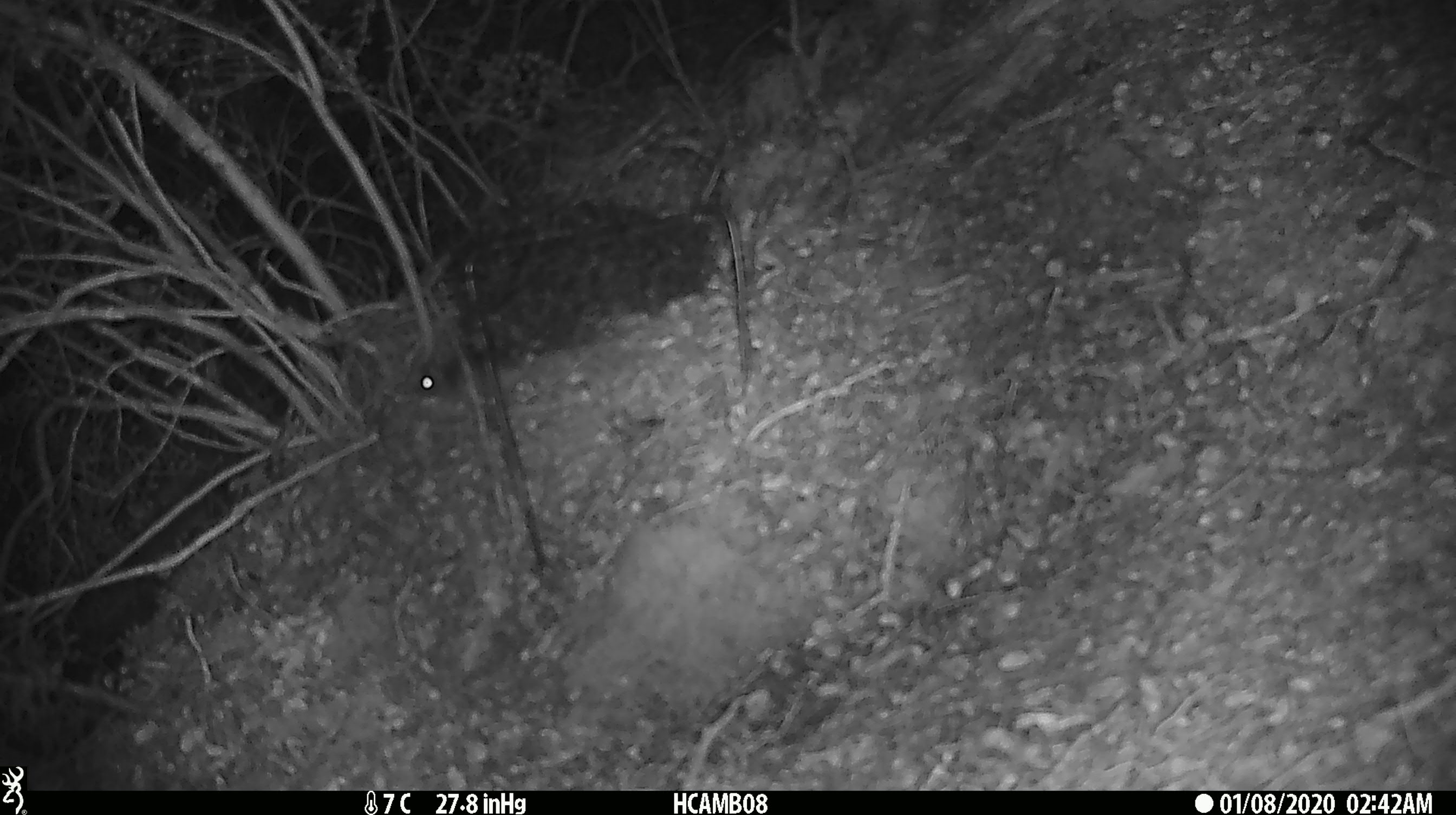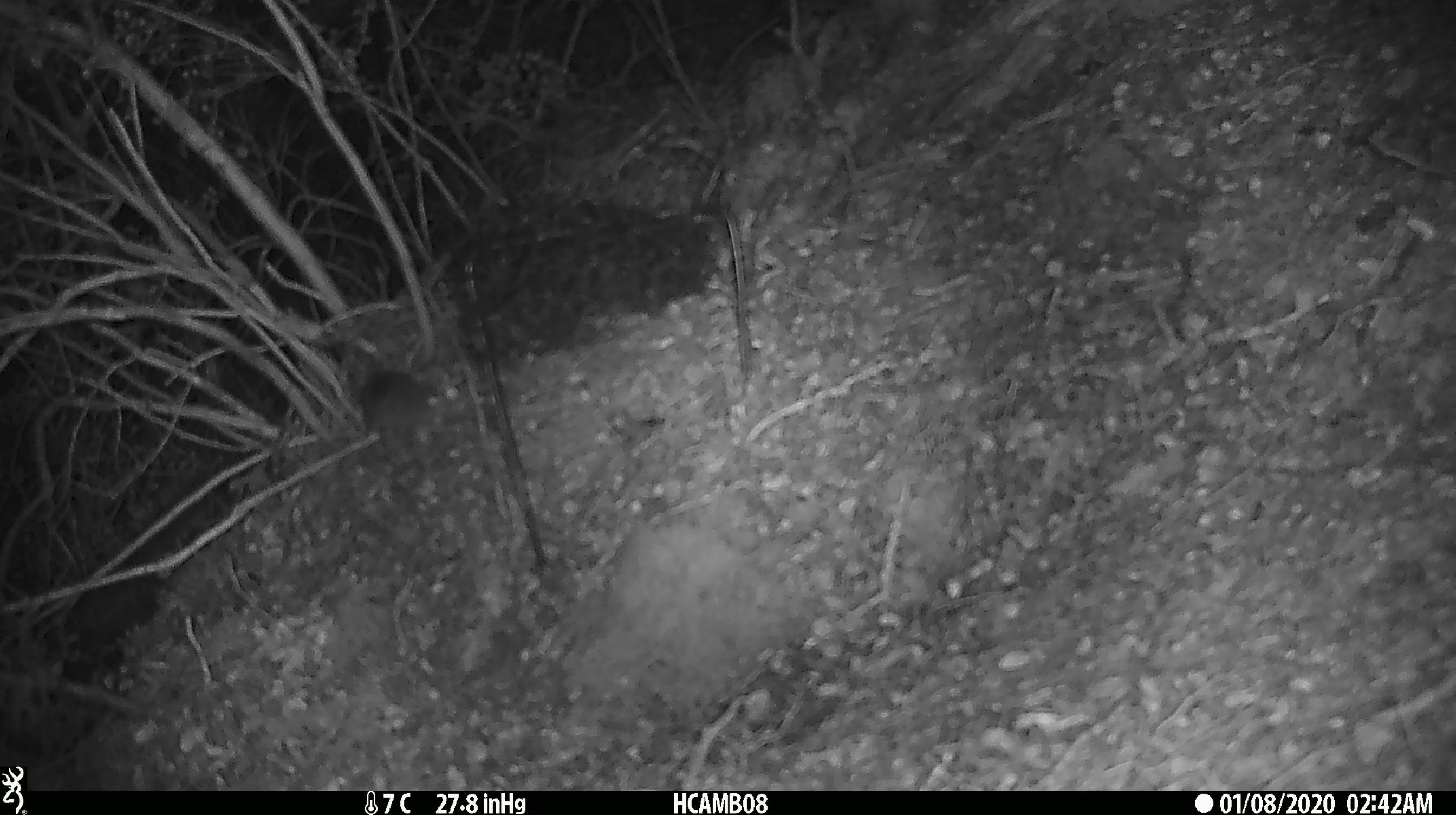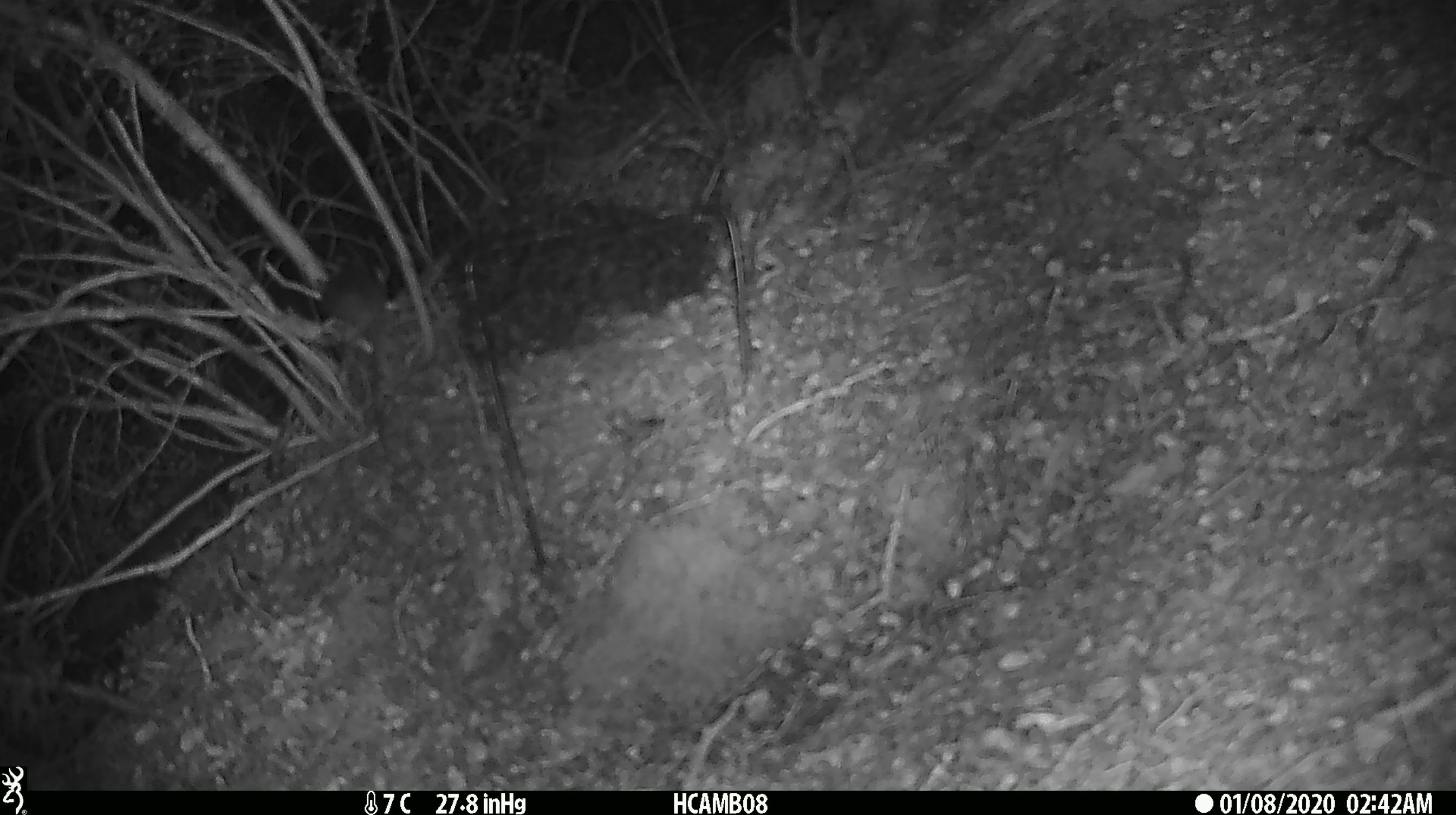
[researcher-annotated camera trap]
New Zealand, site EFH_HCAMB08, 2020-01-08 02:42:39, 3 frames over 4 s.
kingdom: Animalia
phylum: Chordata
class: Mammalia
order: Rodentia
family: Muridae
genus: Mus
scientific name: Mus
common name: mouse